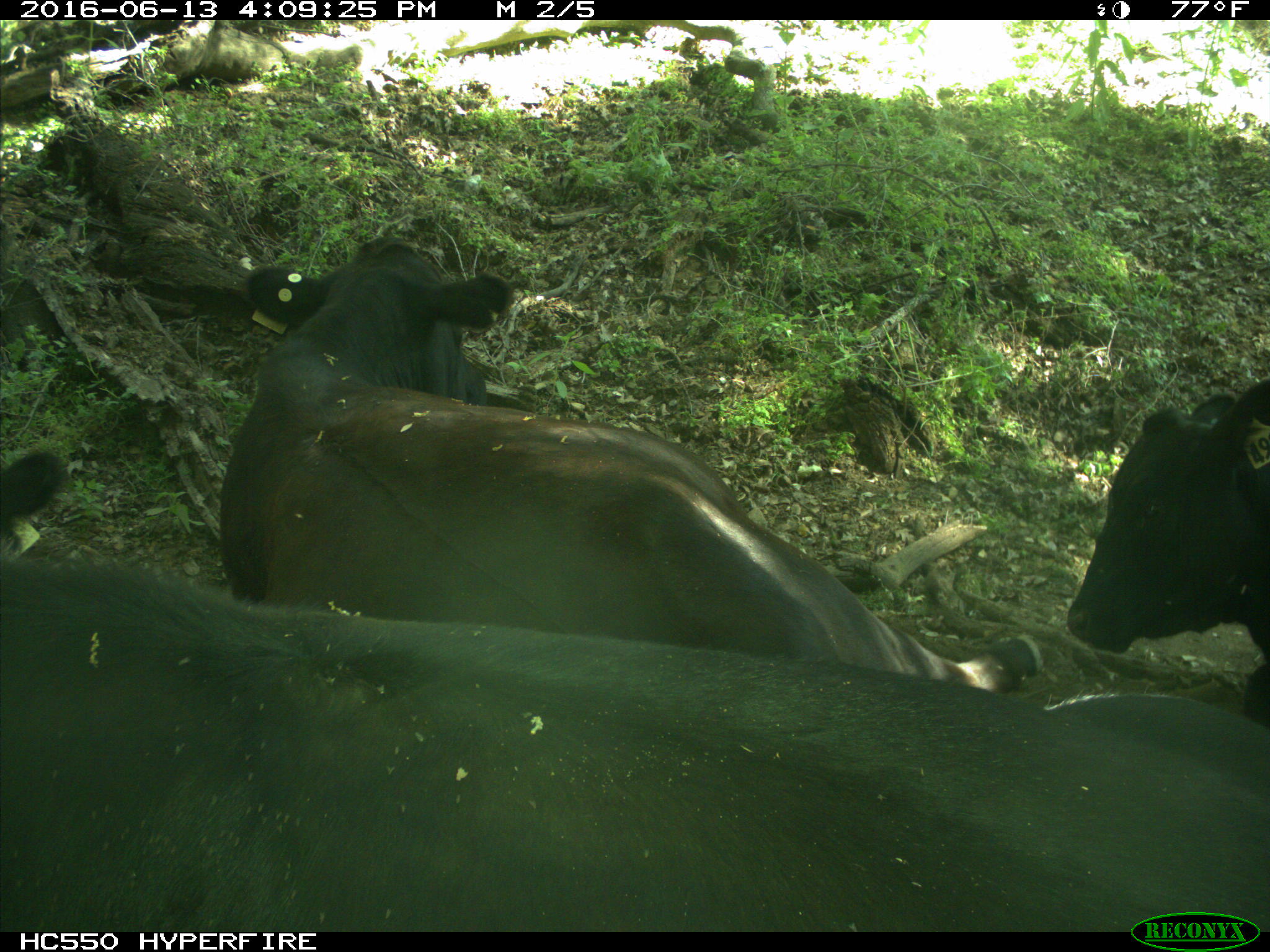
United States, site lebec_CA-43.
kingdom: Animalia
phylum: Chordata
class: Mammalia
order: Artiodactyla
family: Bovidae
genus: Bos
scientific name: Bos taurus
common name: domestic cow